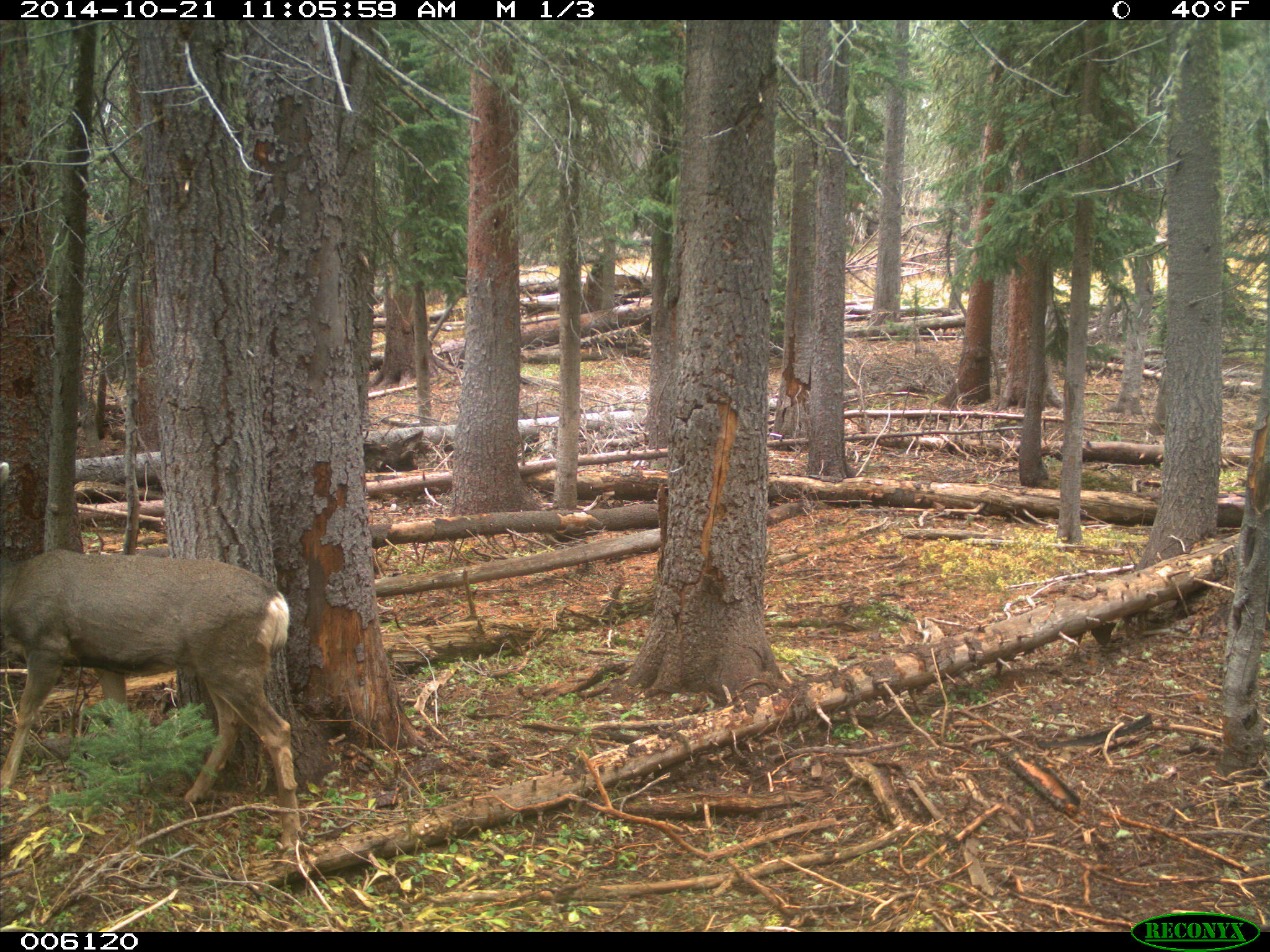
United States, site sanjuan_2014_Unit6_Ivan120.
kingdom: Animalia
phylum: Chordata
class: Mammalia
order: Artiodactyla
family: Cervidae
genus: Odocoileus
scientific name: Odocoileus hemionus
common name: mule deer